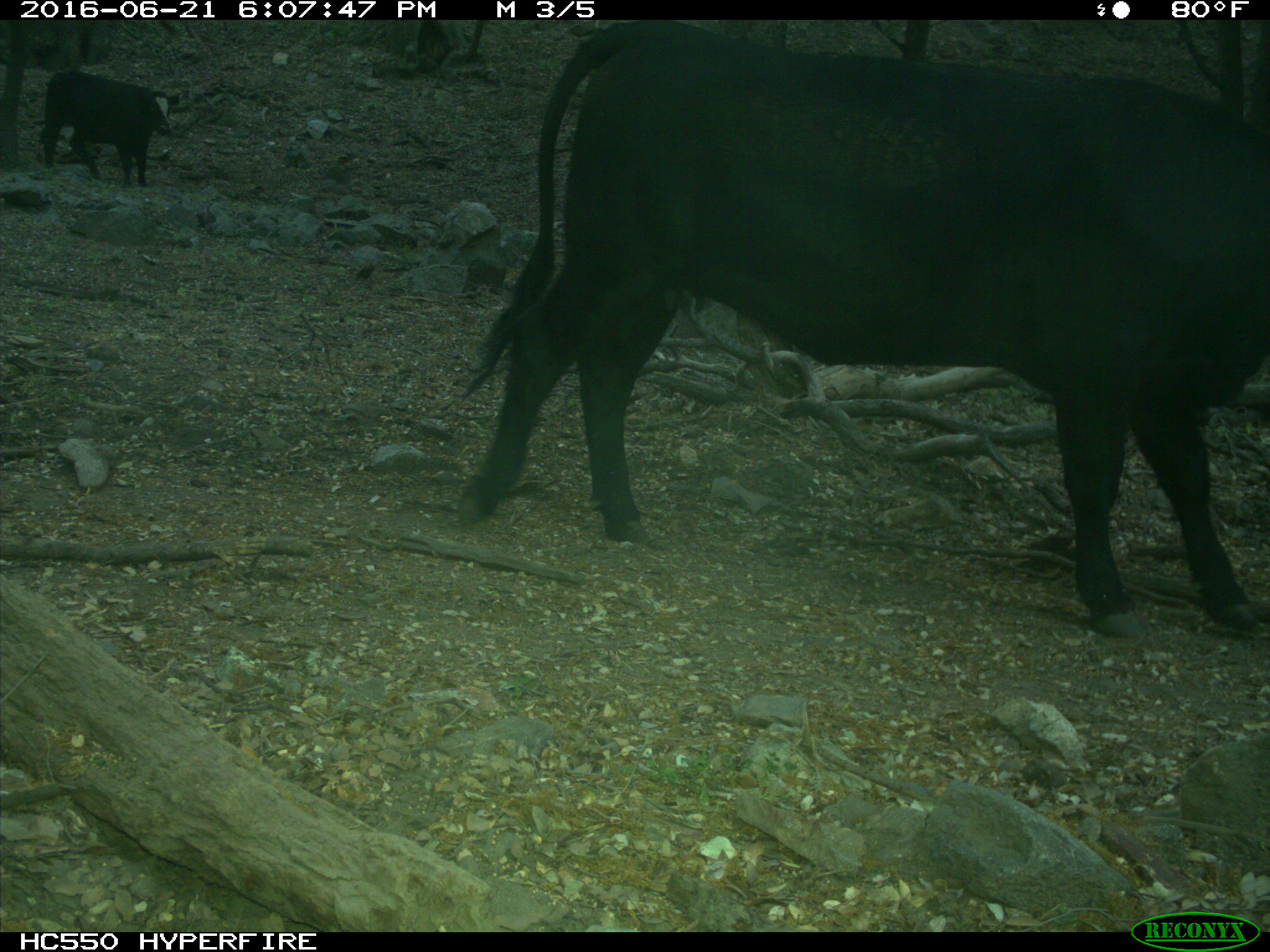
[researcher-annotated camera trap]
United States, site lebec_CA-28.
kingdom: Animalia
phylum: Chordata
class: Mammalia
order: Artiodactyla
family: Bovidae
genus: Bos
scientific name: Bos taurus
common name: domestic cow